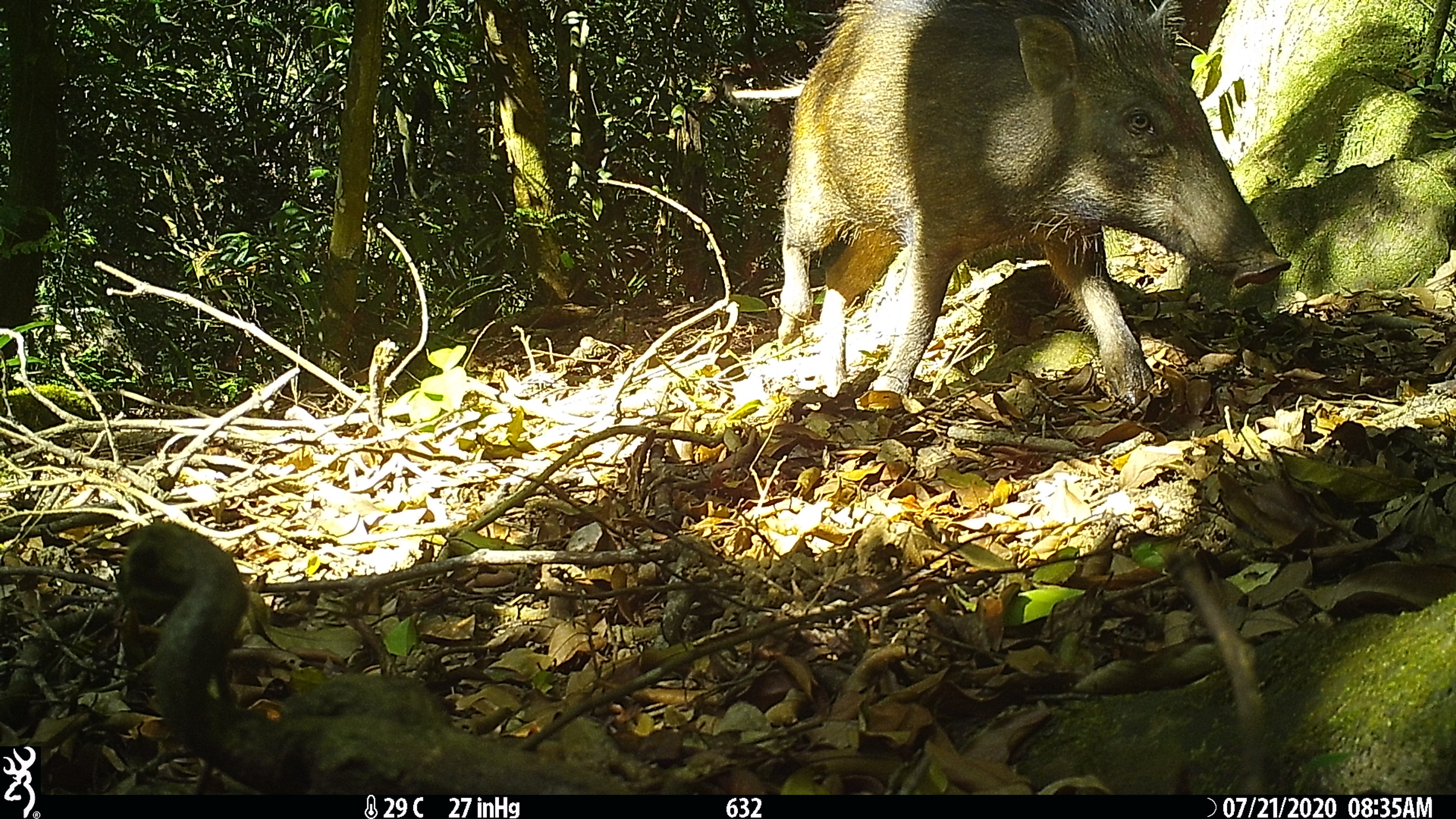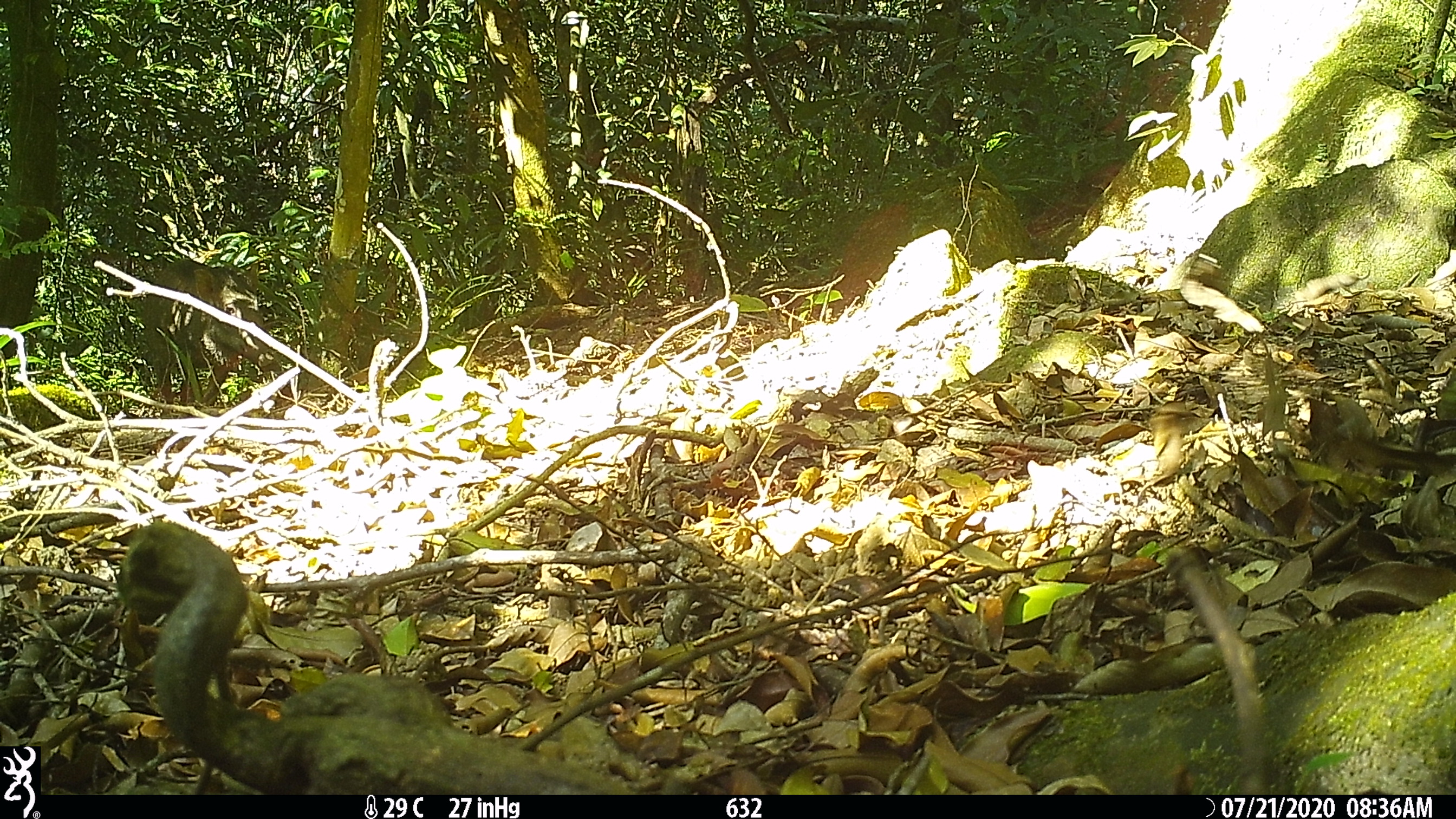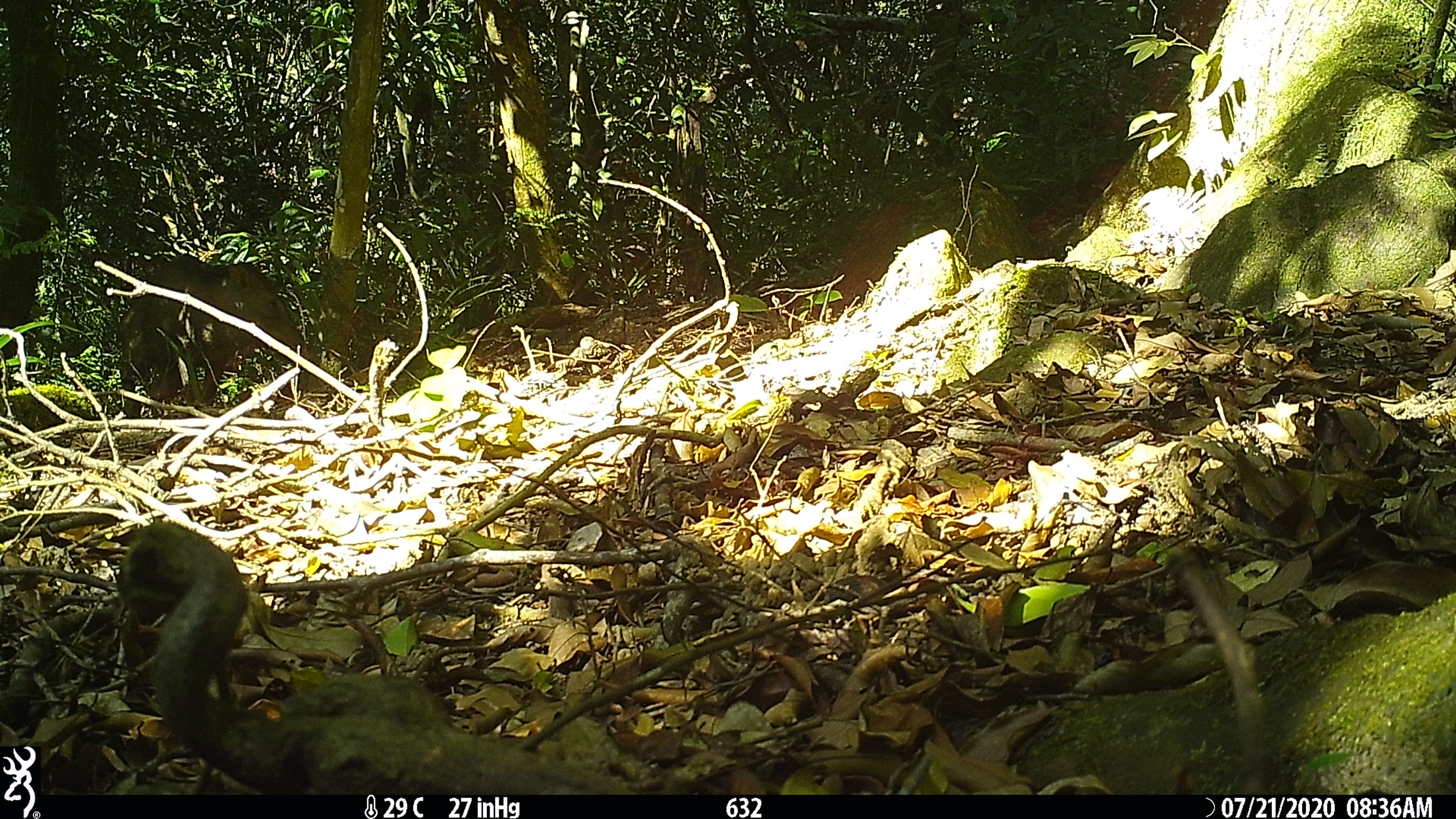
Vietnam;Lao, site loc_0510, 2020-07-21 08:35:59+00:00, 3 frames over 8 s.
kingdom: Animalia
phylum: Chordata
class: Mammalia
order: Artiodactyla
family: Suidae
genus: Sus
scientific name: Sus scrofa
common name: eurasian wild pig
Eurasian wild pig (Sus scrofa). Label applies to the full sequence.